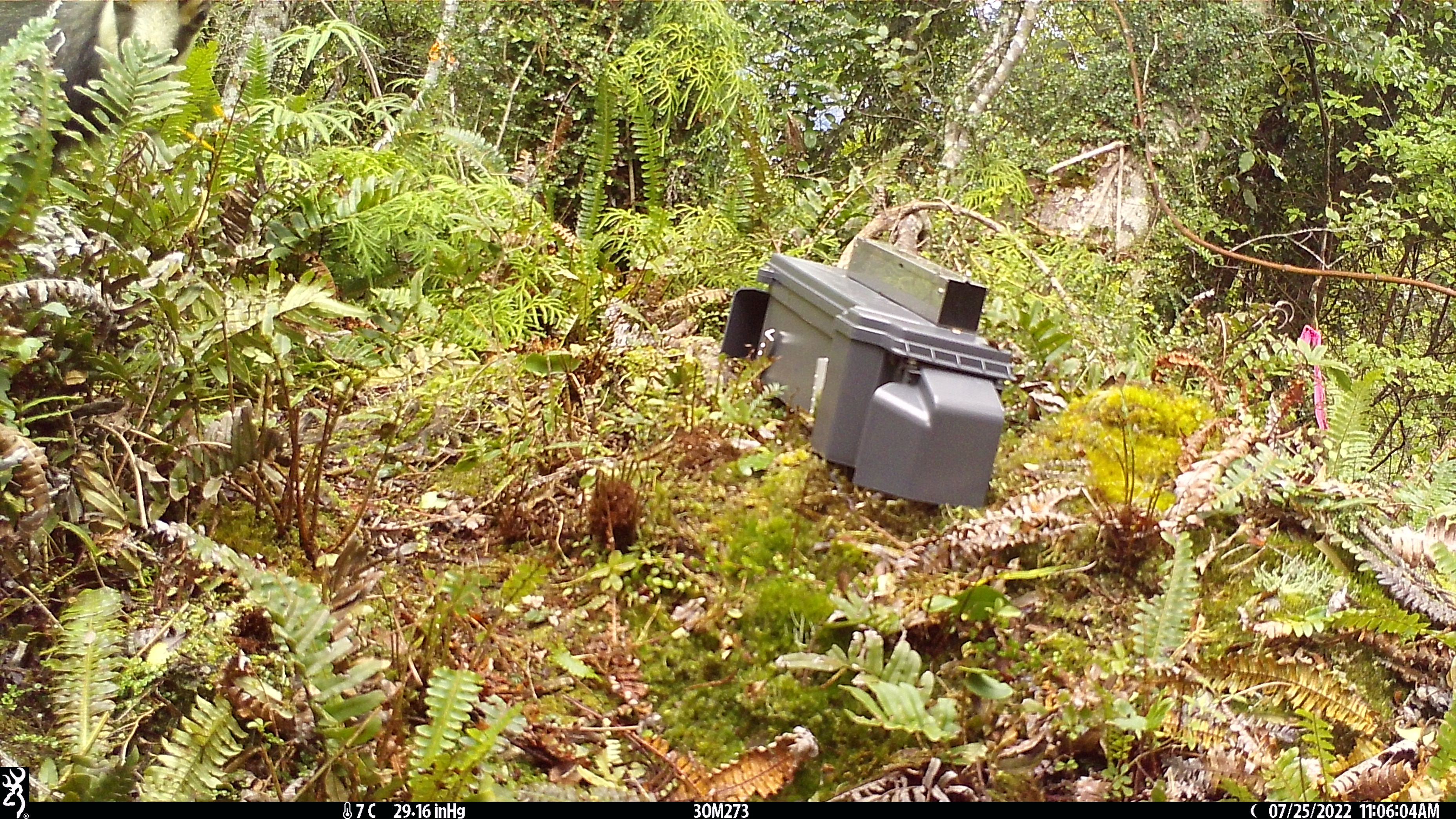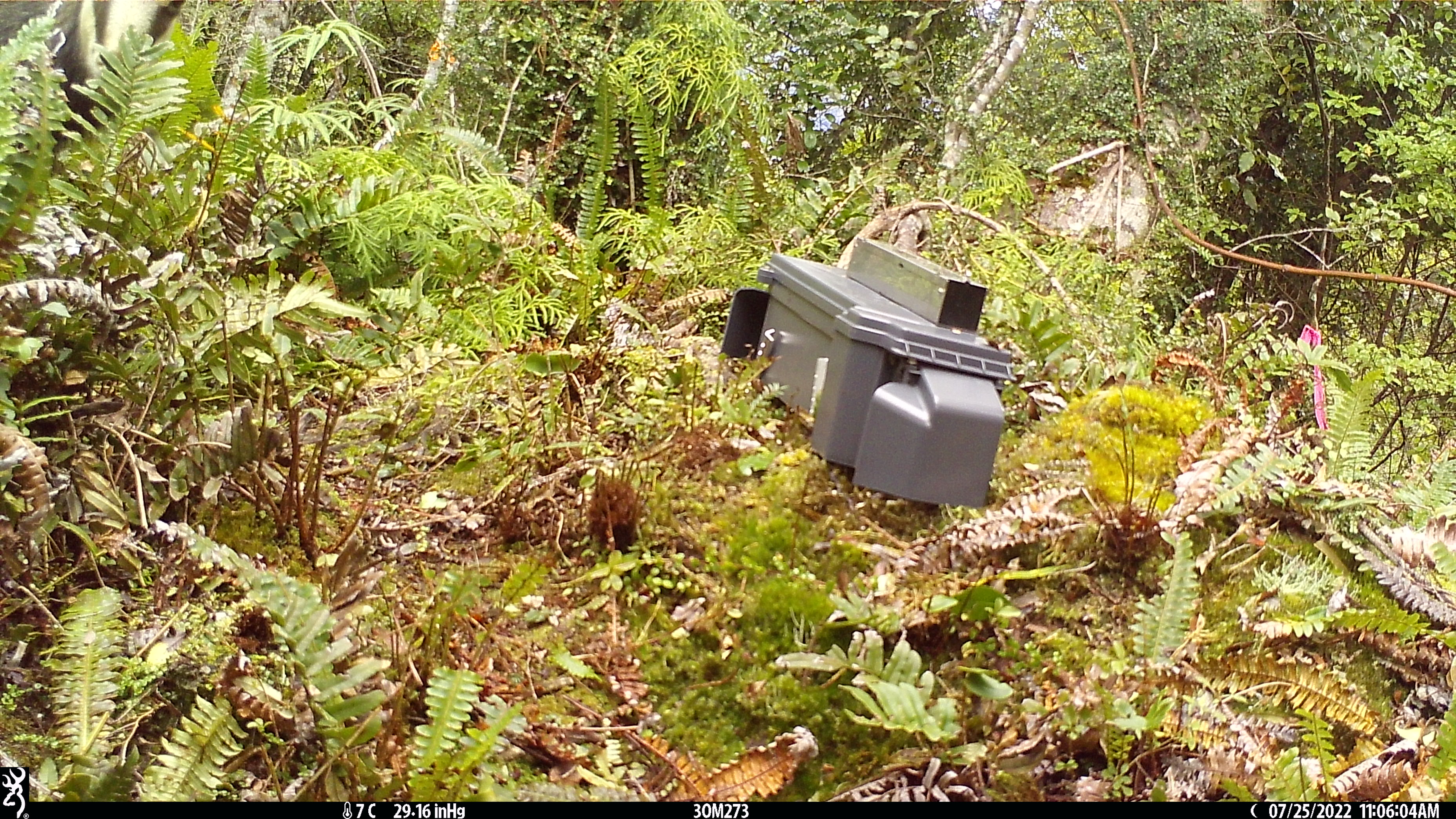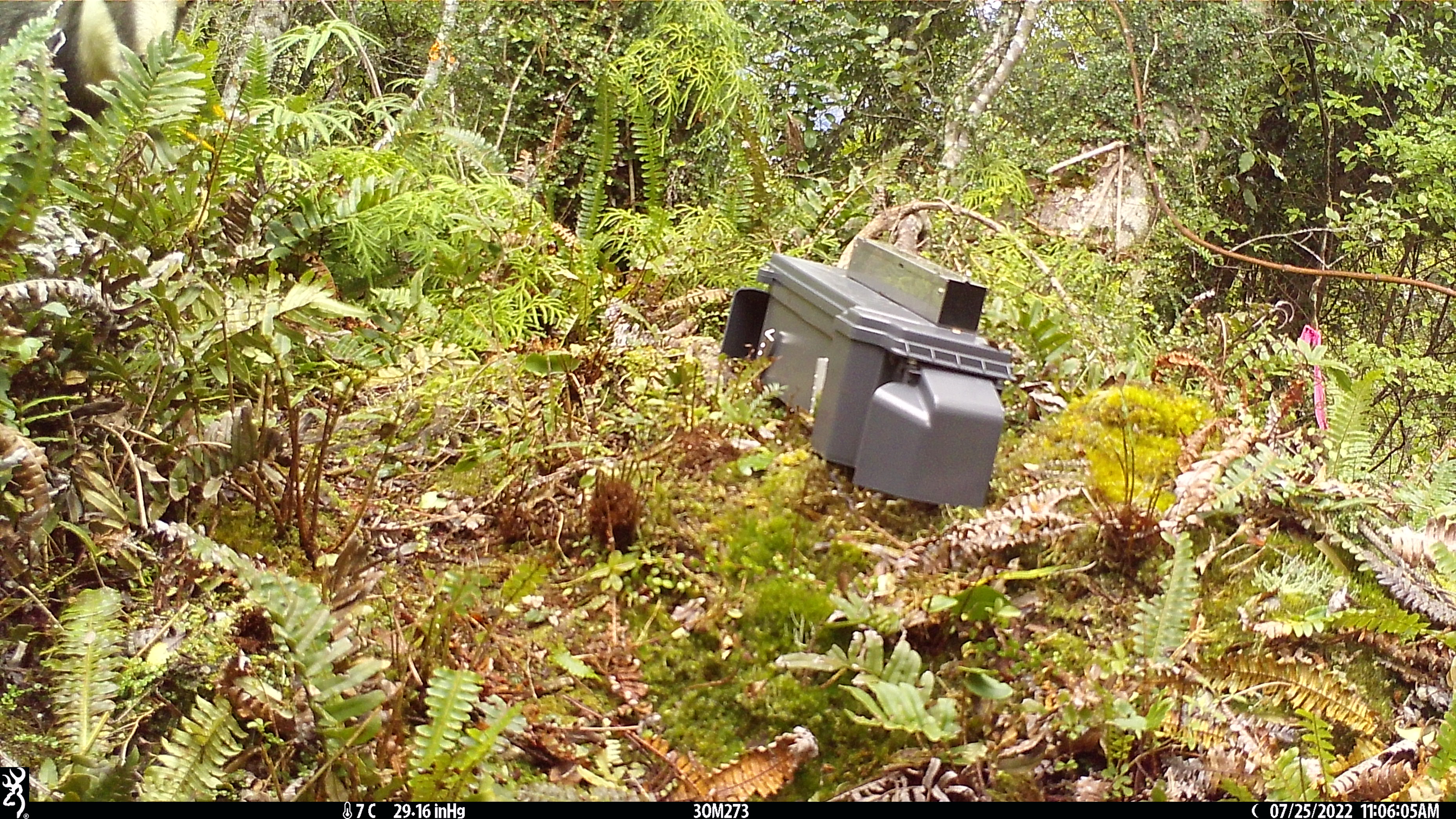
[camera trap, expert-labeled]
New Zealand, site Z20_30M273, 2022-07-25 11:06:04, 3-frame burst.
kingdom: Animalia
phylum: Chordata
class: Mammalia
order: Artiodactyla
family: Bovidae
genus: Rupicapra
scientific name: Rupicapra rupicapra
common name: alpine chamois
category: chamois